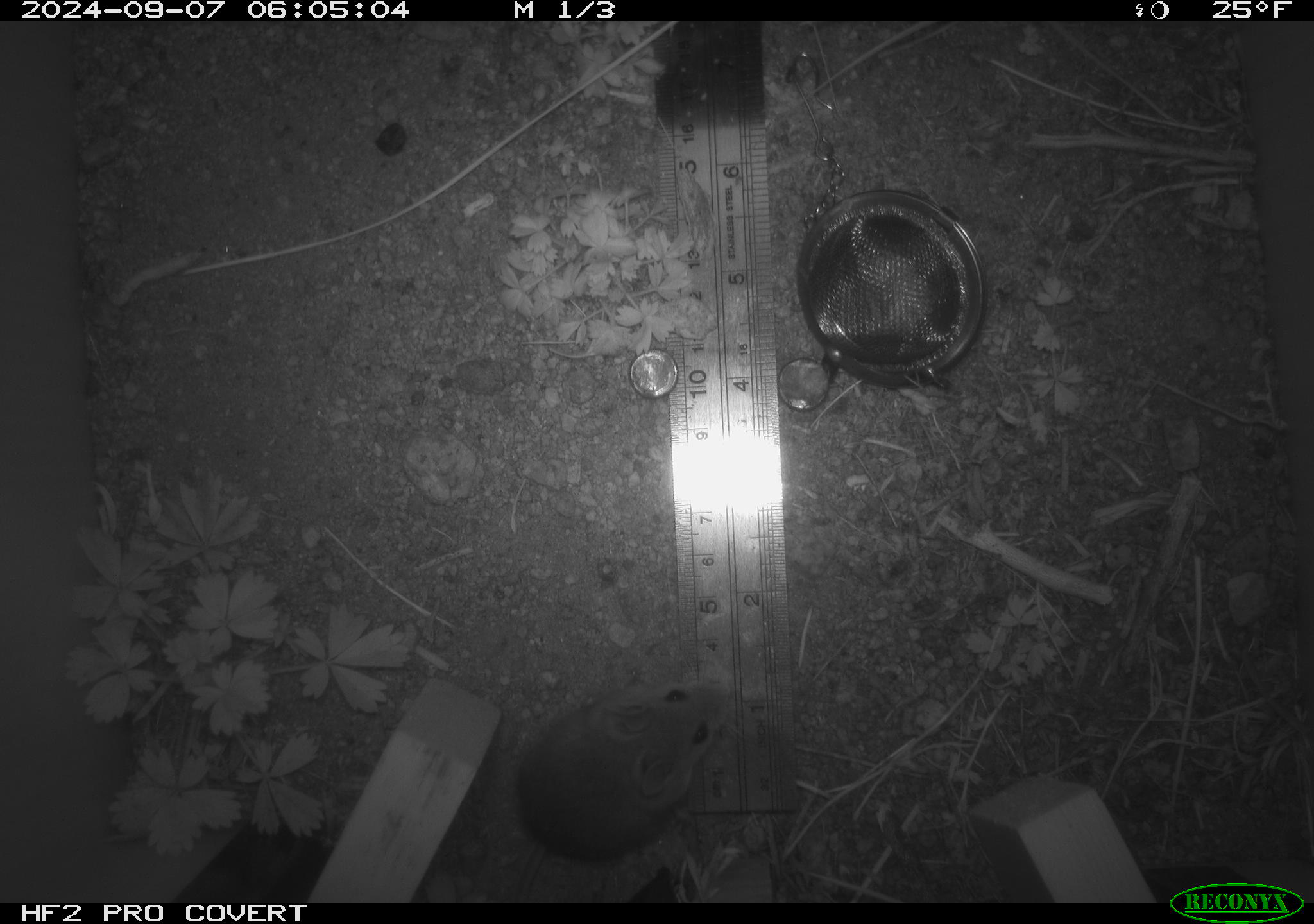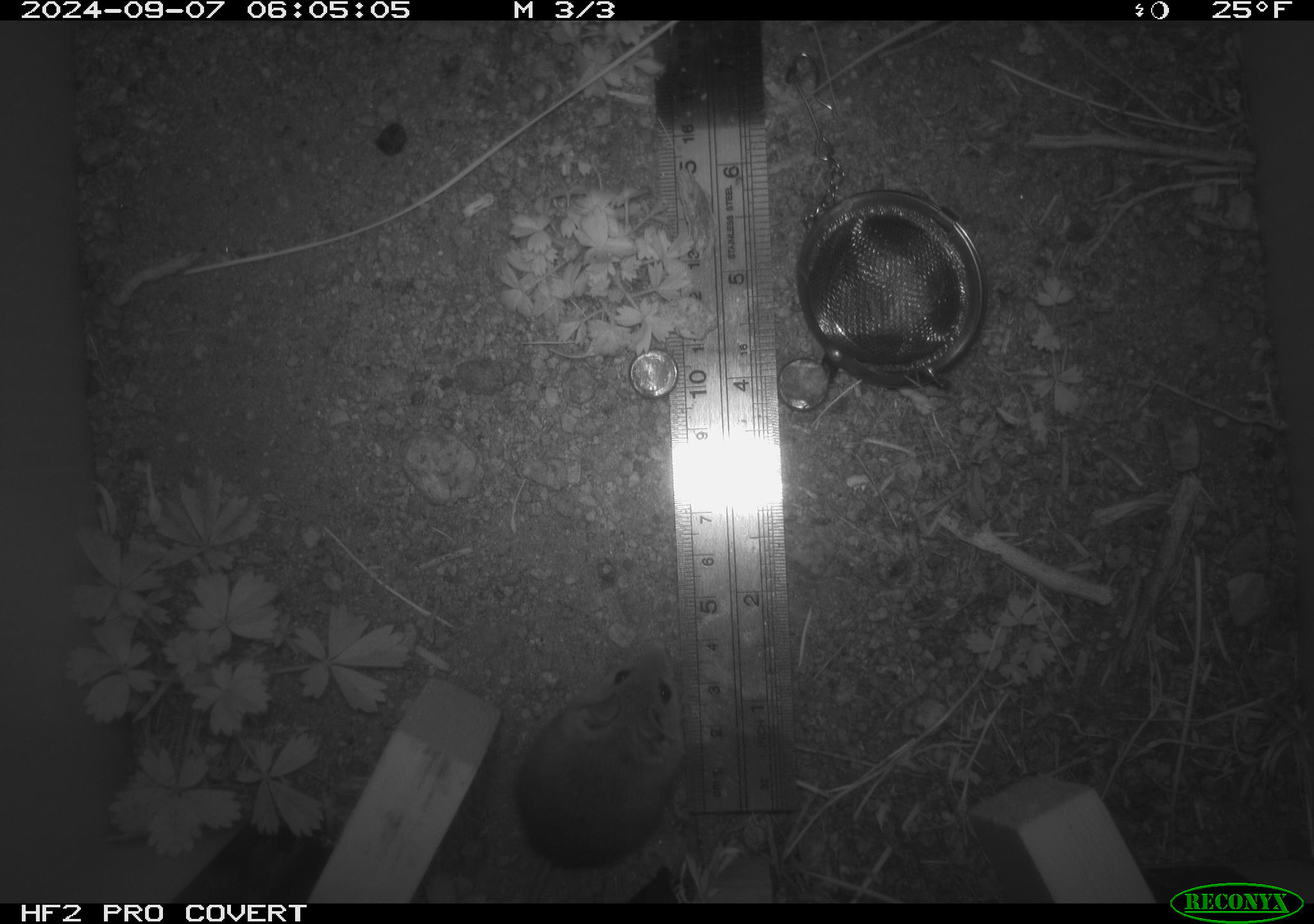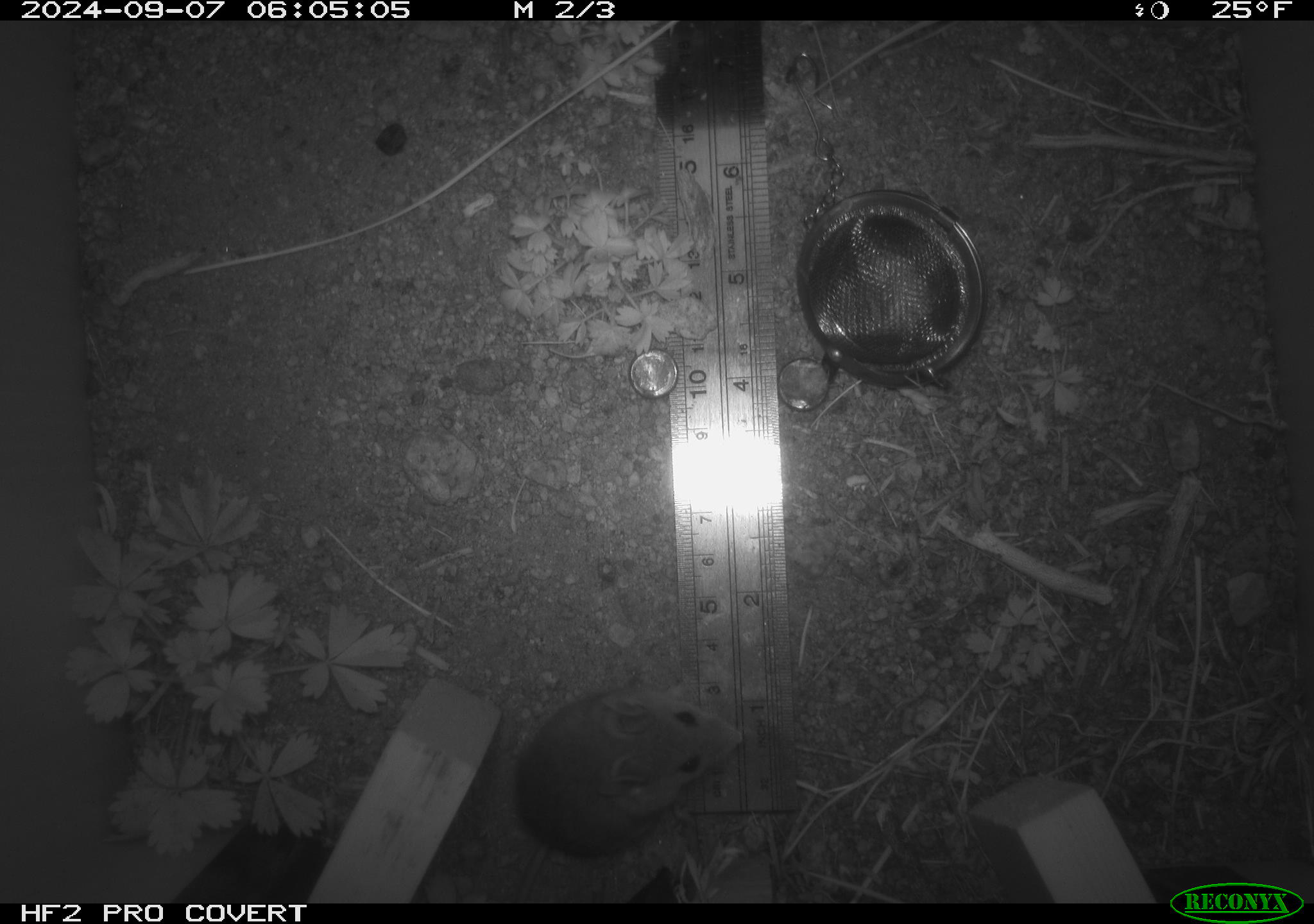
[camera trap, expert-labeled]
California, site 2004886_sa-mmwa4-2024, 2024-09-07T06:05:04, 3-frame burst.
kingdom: Animalia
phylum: Chordata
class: Mammalia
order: Rodentia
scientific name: Rodentia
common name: mouse species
Mouse species (Rodentia).